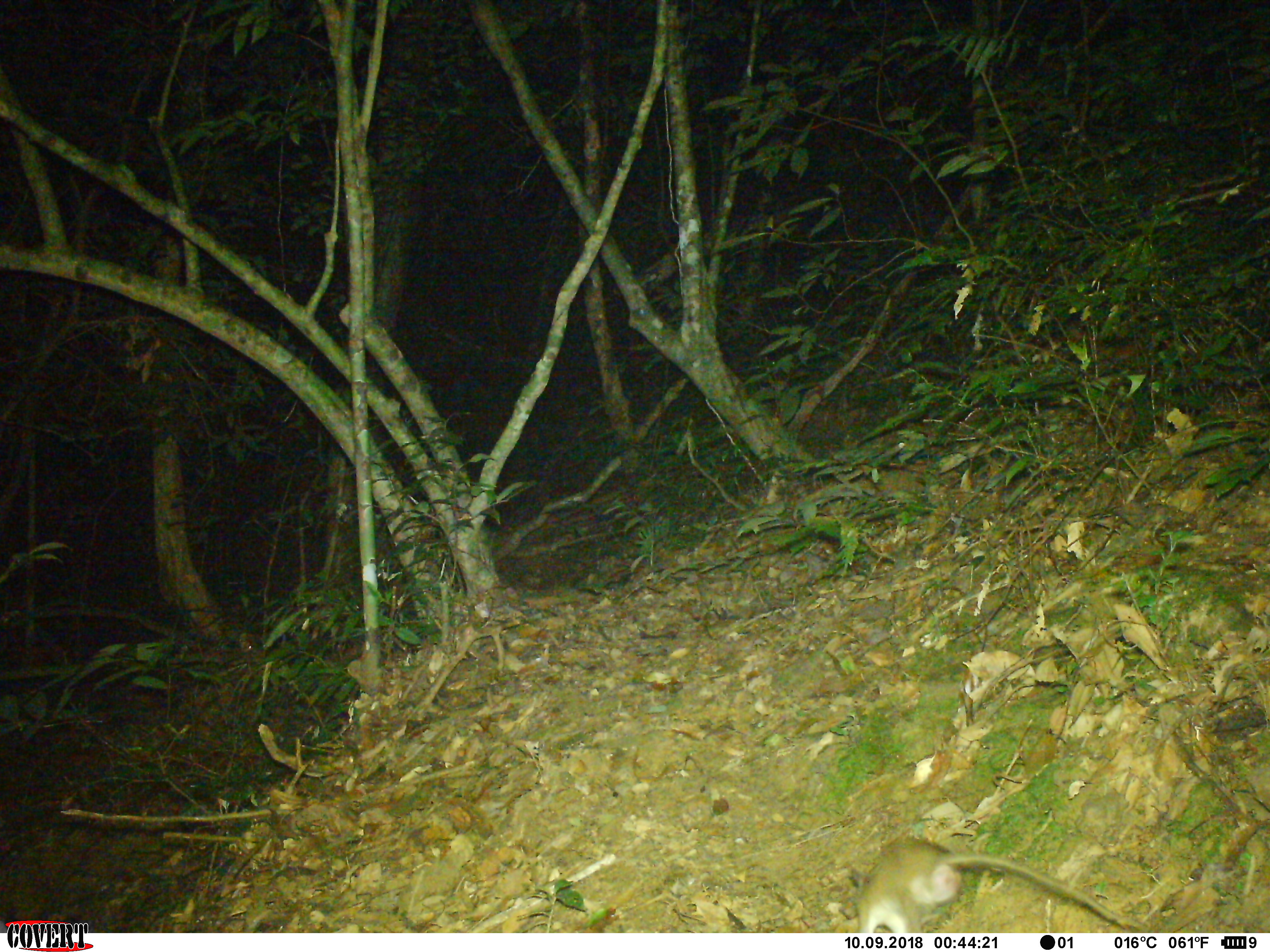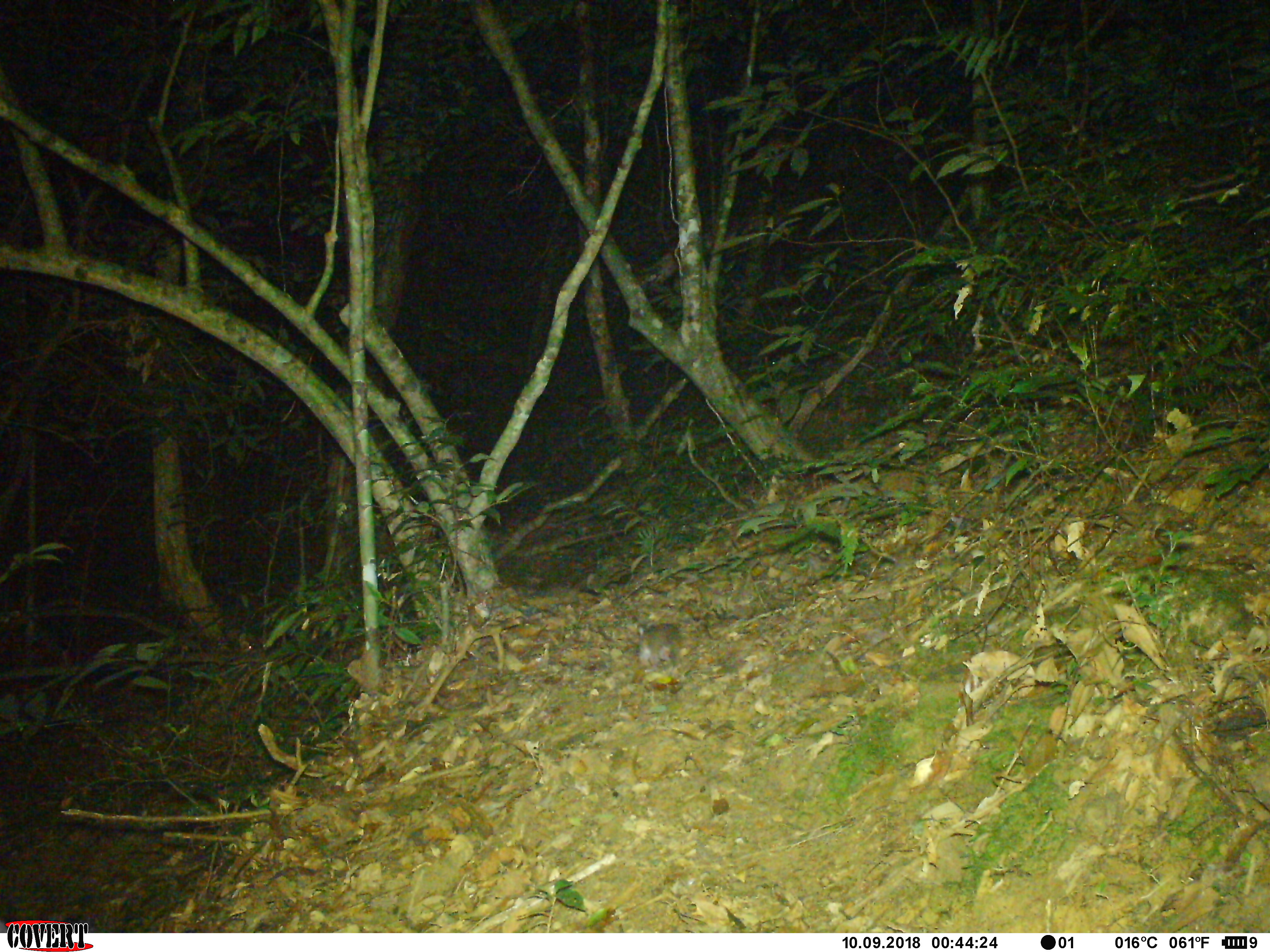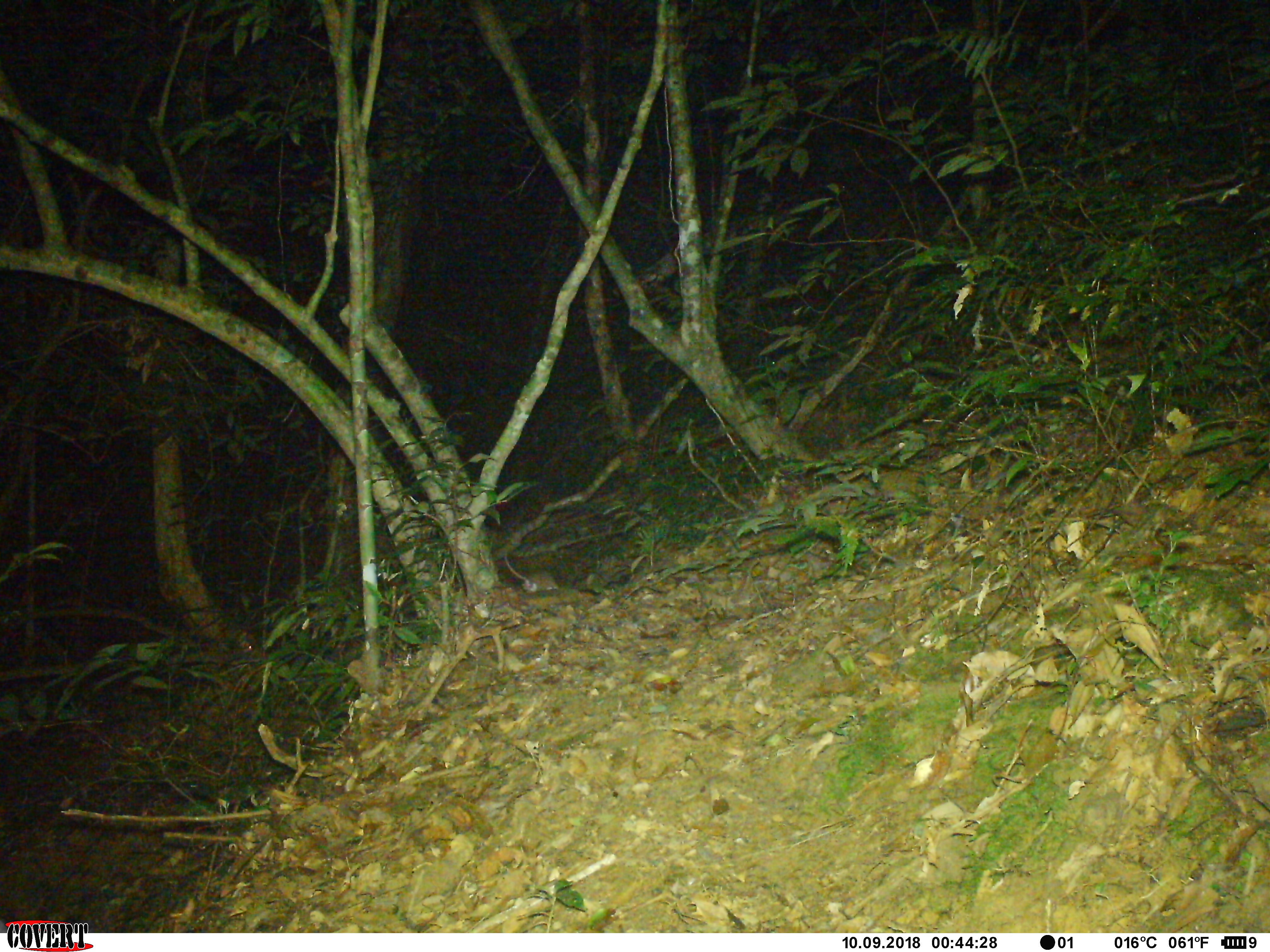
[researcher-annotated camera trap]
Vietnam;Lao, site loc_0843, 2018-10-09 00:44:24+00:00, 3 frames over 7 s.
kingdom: Animalia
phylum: Chordata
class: Mammalia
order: Rodentia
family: Muridae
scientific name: Muridae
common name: old-world mice and rats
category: unidentified murid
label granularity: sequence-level